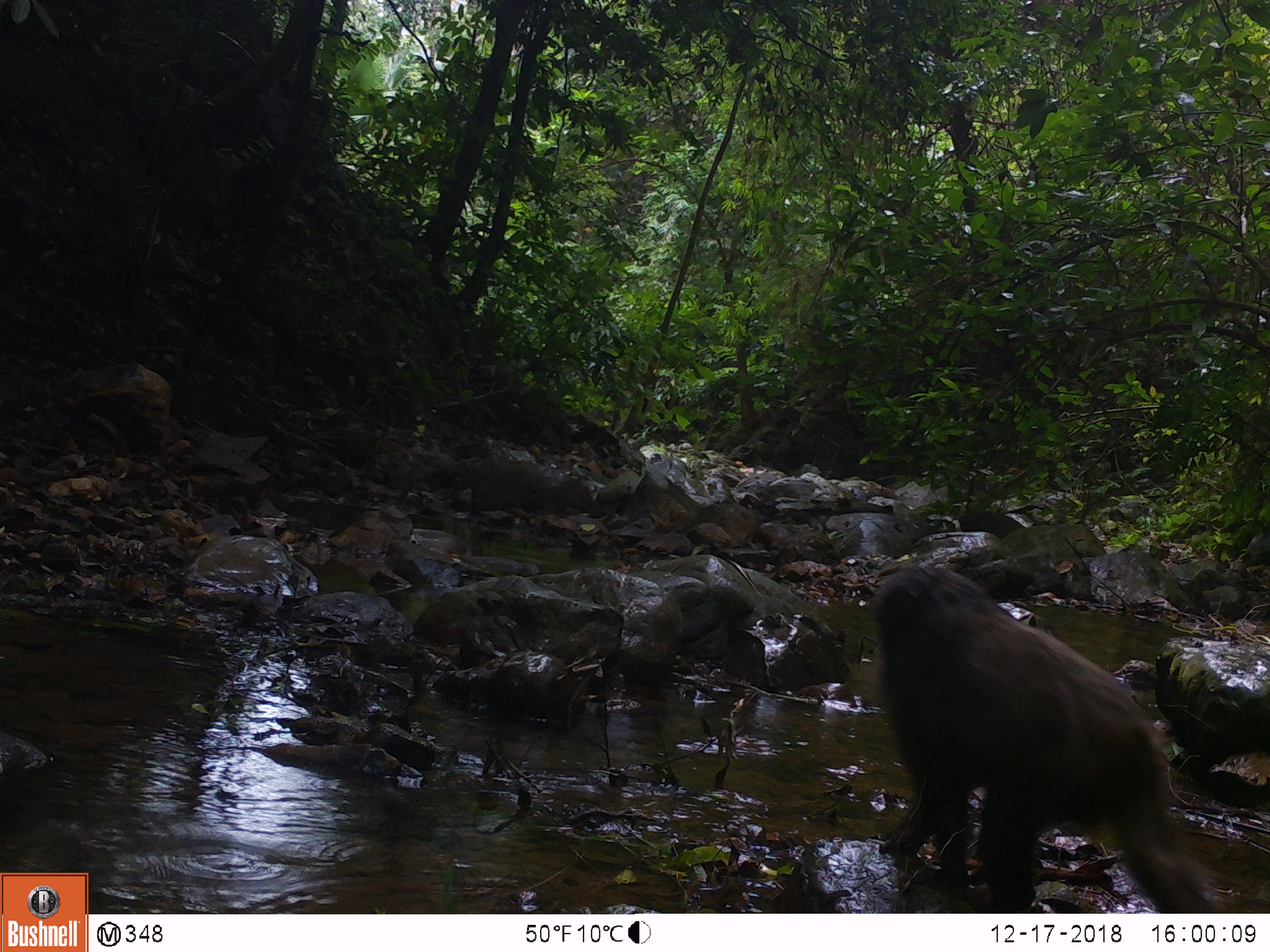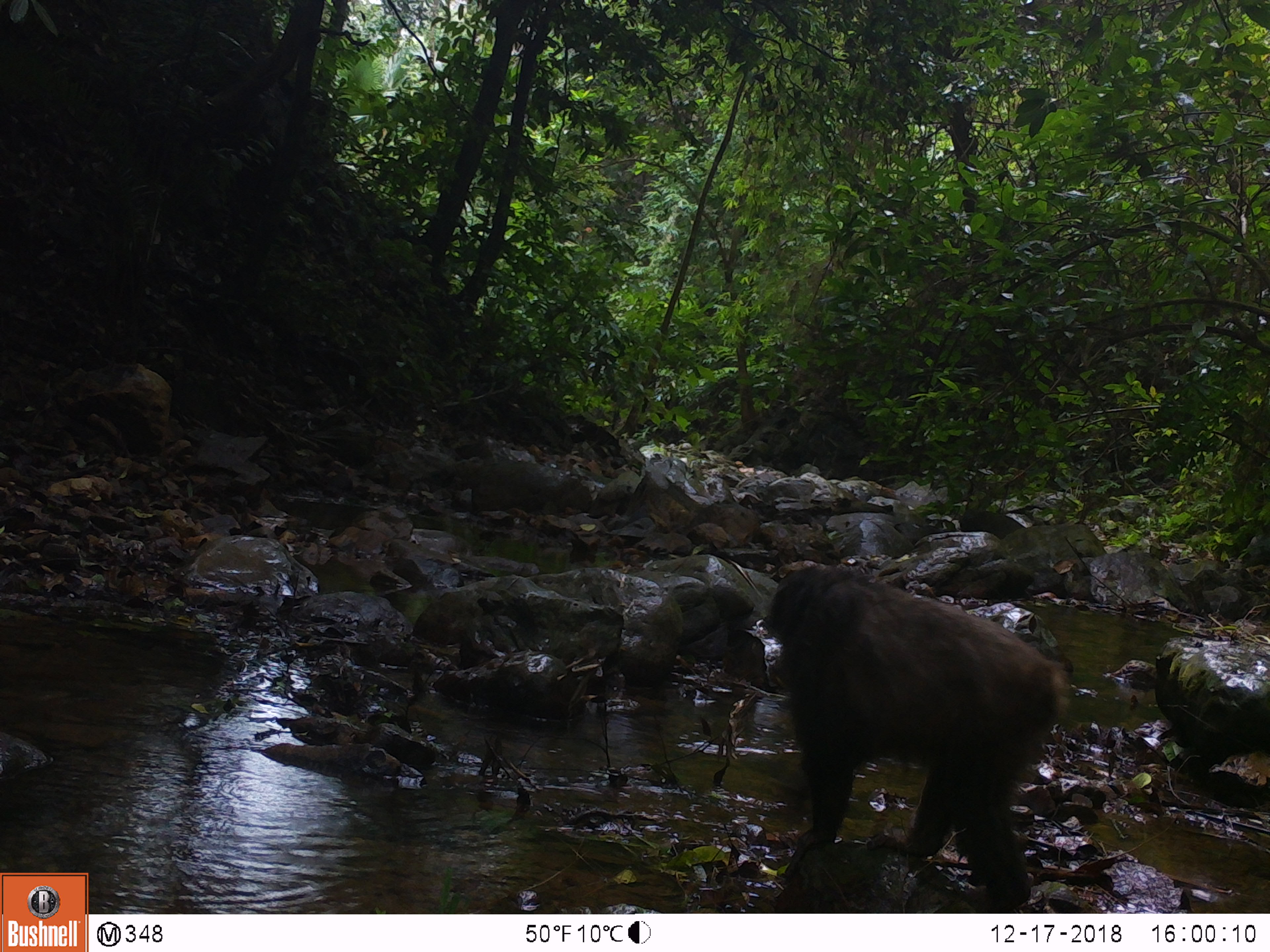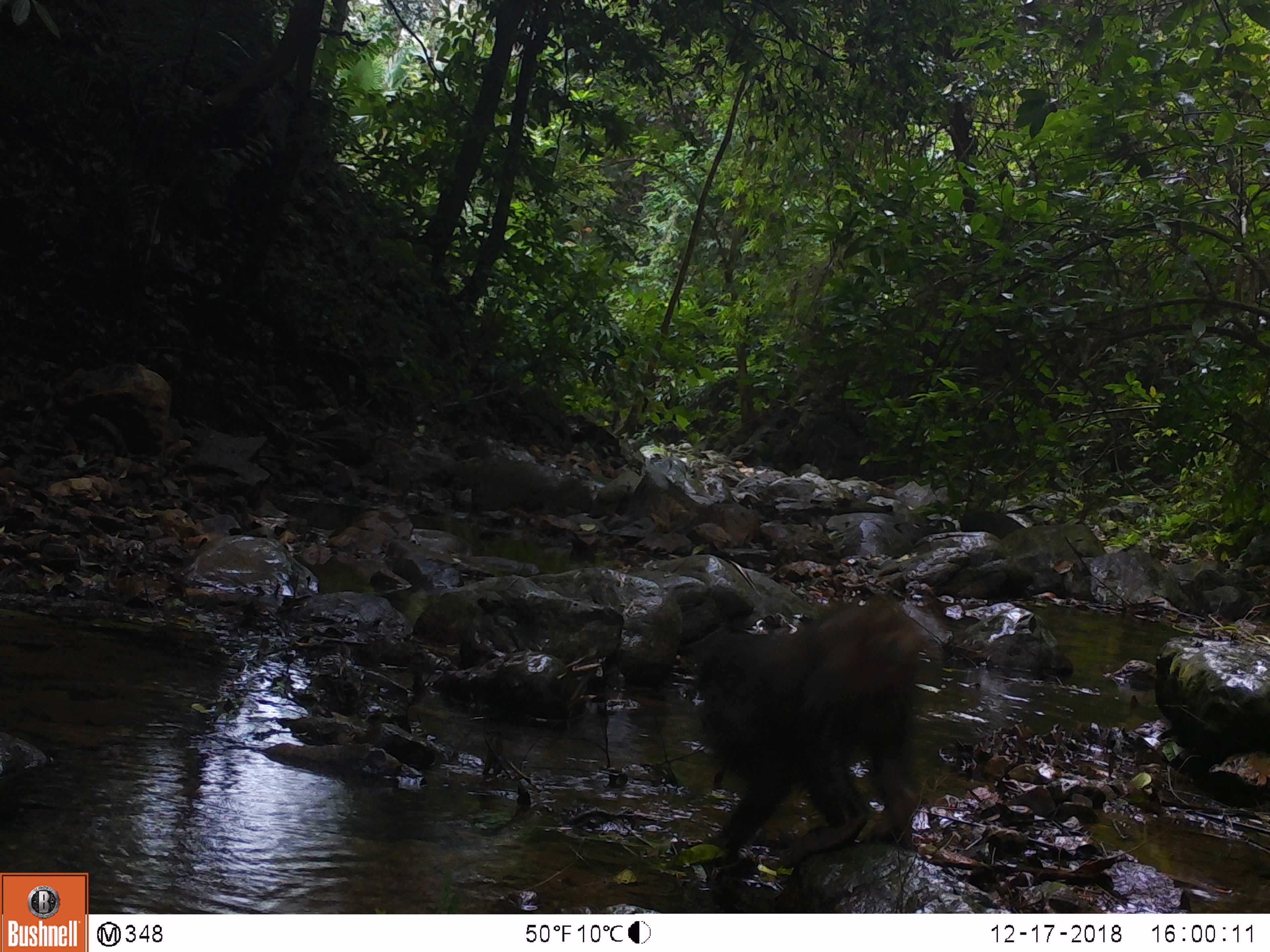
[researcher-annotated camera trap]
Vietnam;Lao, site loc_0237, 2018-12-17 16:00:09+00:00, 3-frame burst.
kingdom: Animalia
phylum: Chordata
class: Mammalia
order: Primates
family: Cercopithecidae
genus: Macaca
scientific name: Macaca arctoides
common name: stump-tailed macaque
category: stump tailed macaque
Stump tailed macaque (stump-tailed macaque) (Macaca arctoides). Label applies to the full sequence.